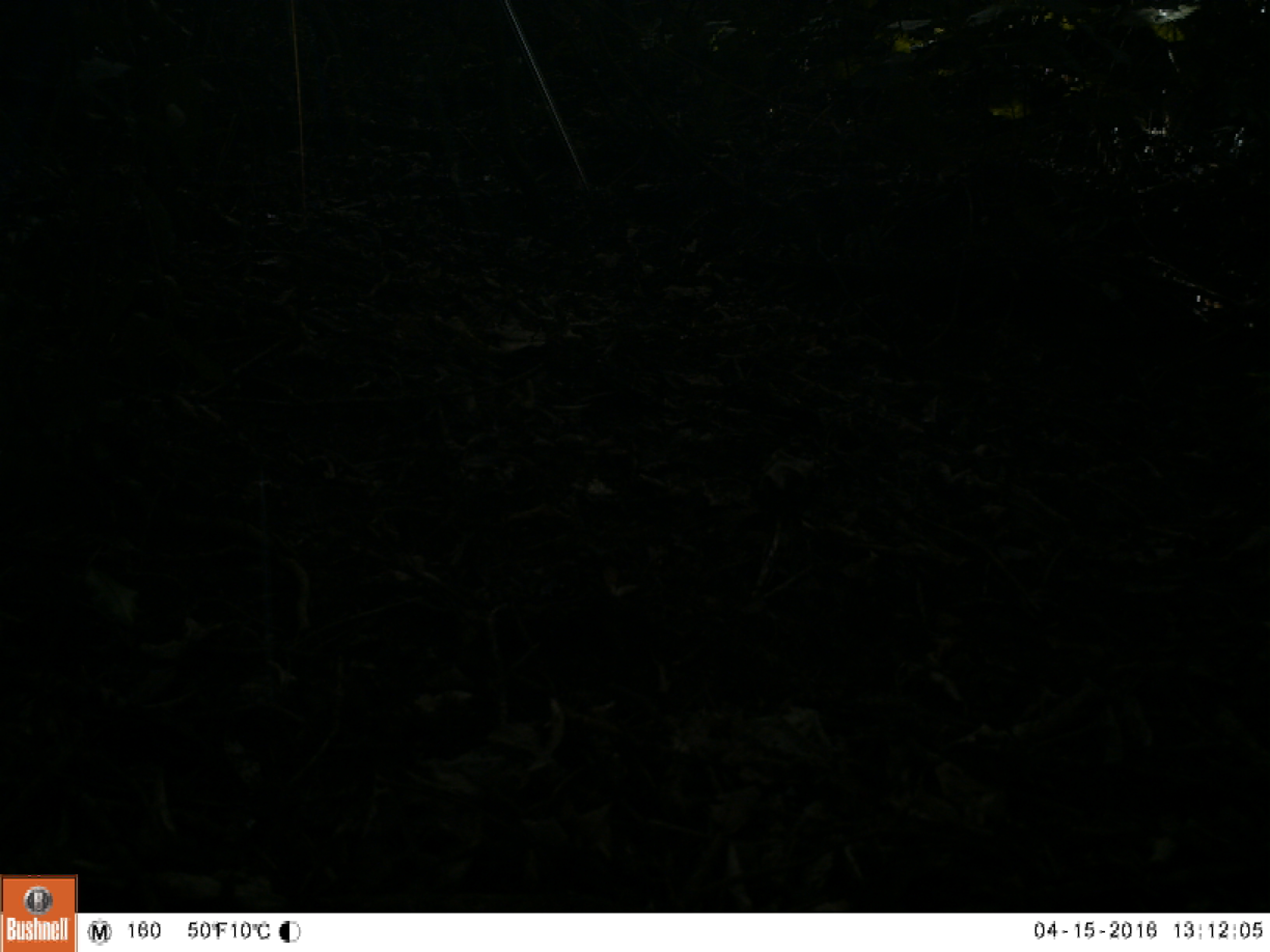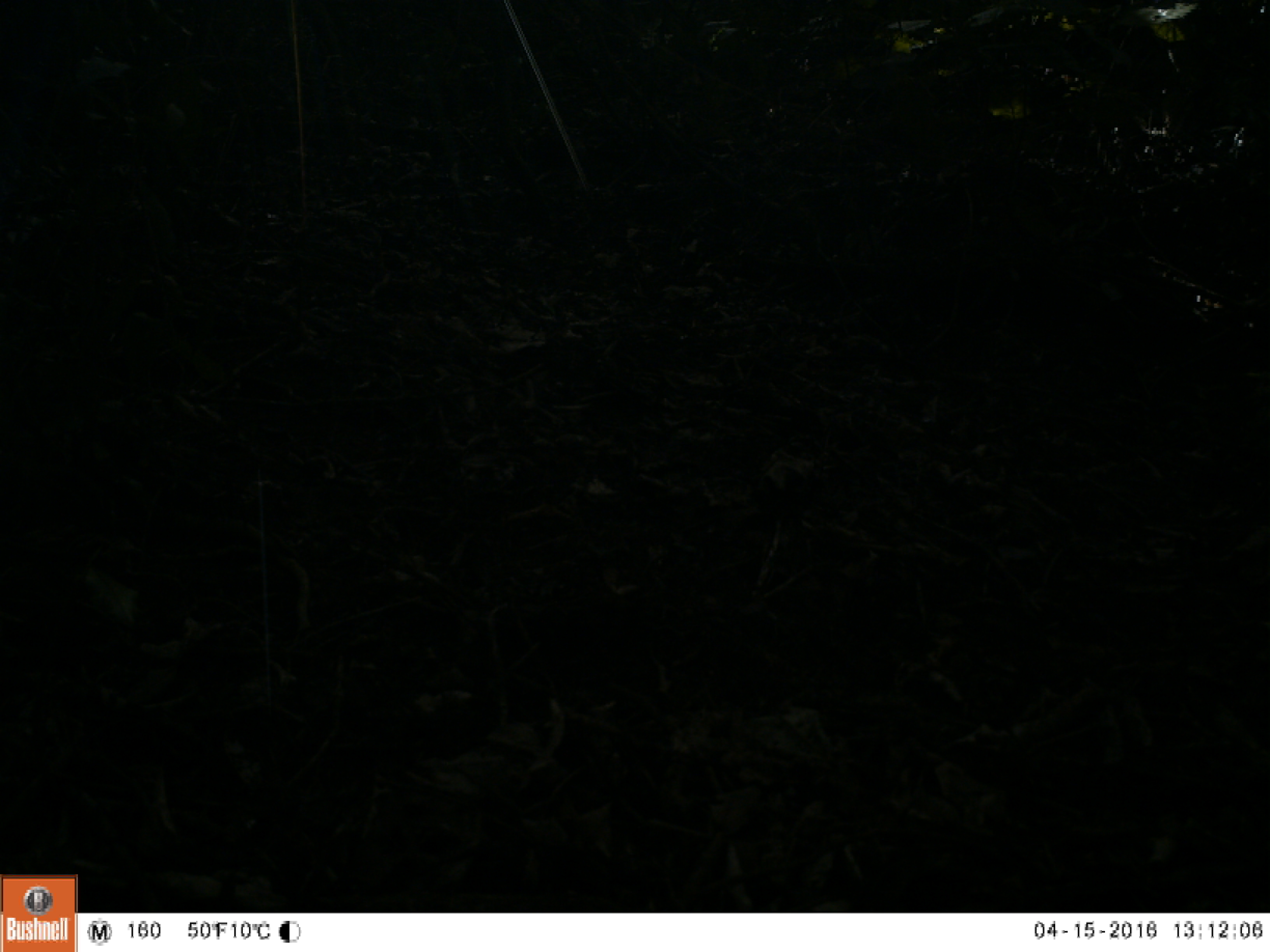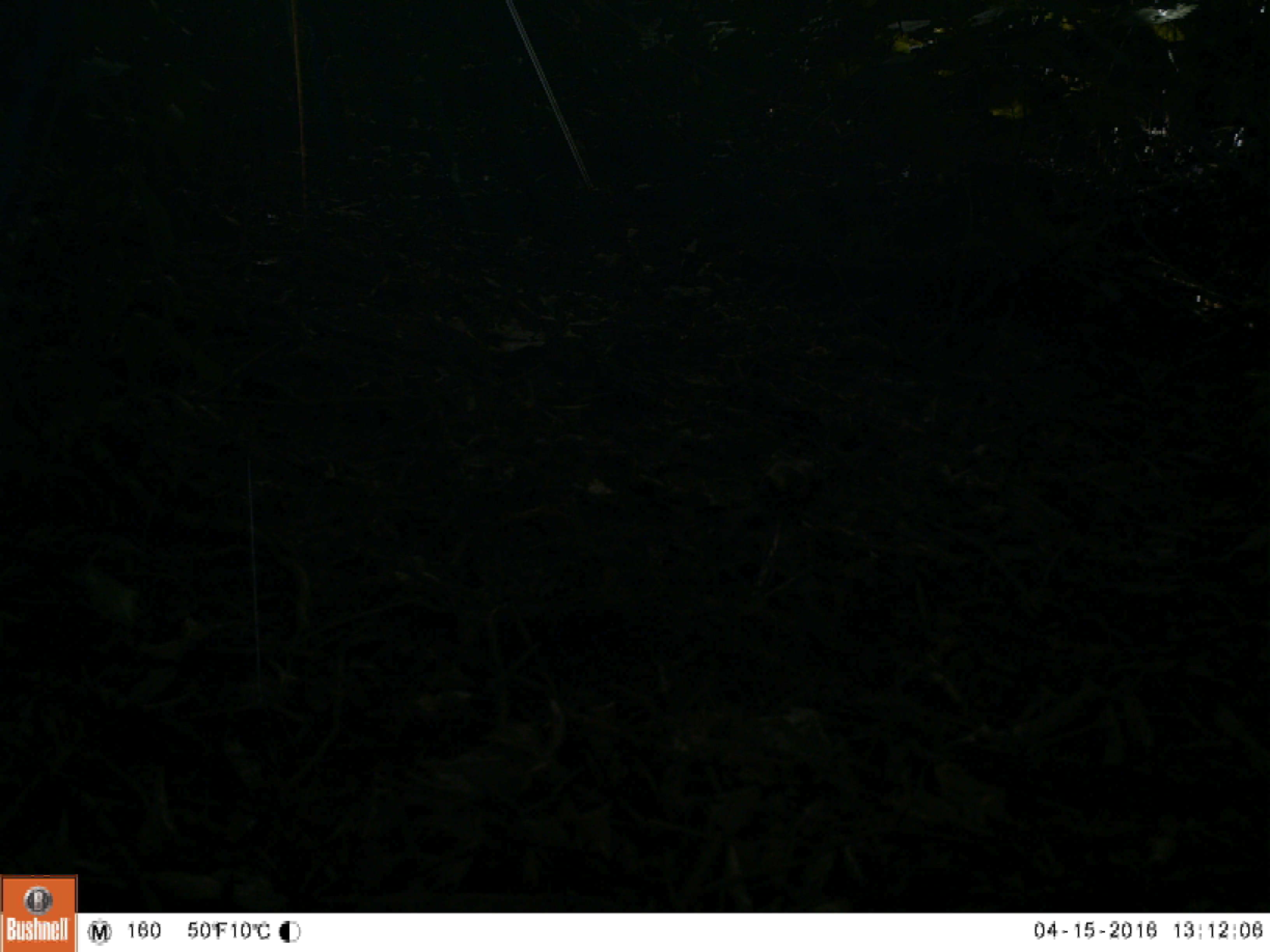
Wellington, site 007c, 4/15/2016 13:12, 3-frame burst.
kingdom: Animalia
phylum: Chordata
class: Aves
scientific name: Aves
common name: bird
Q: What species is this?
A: Bird (Aves).